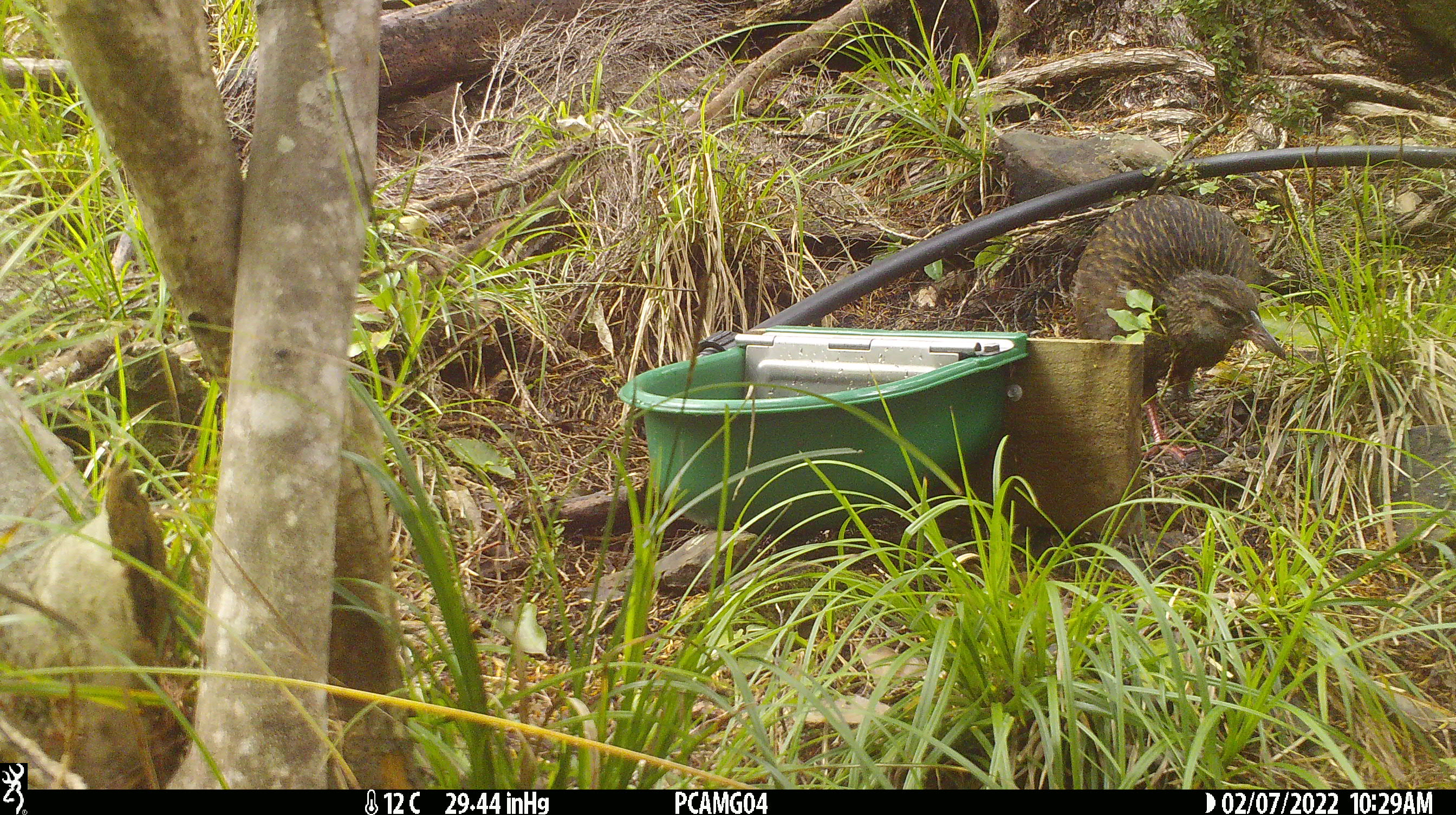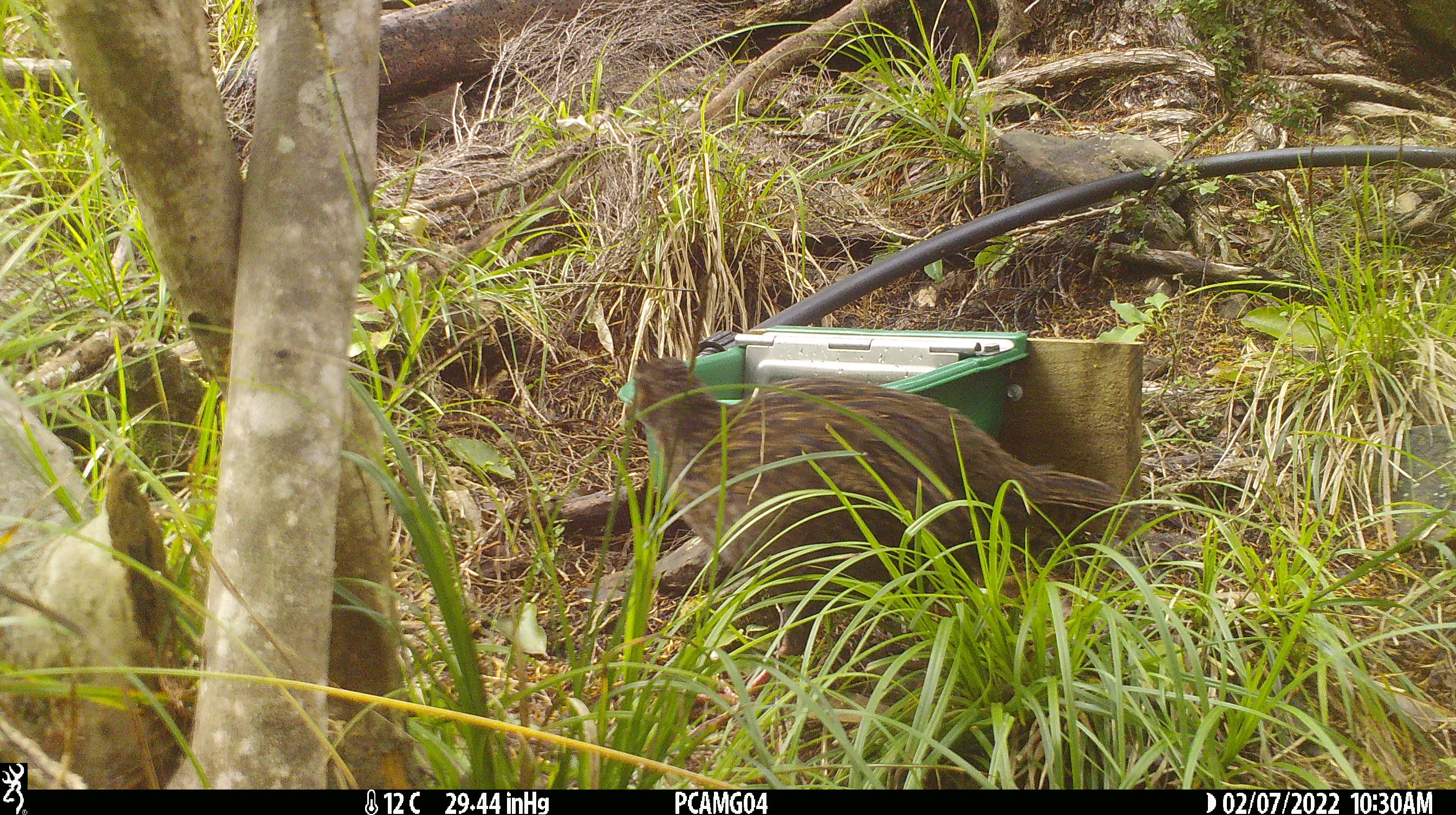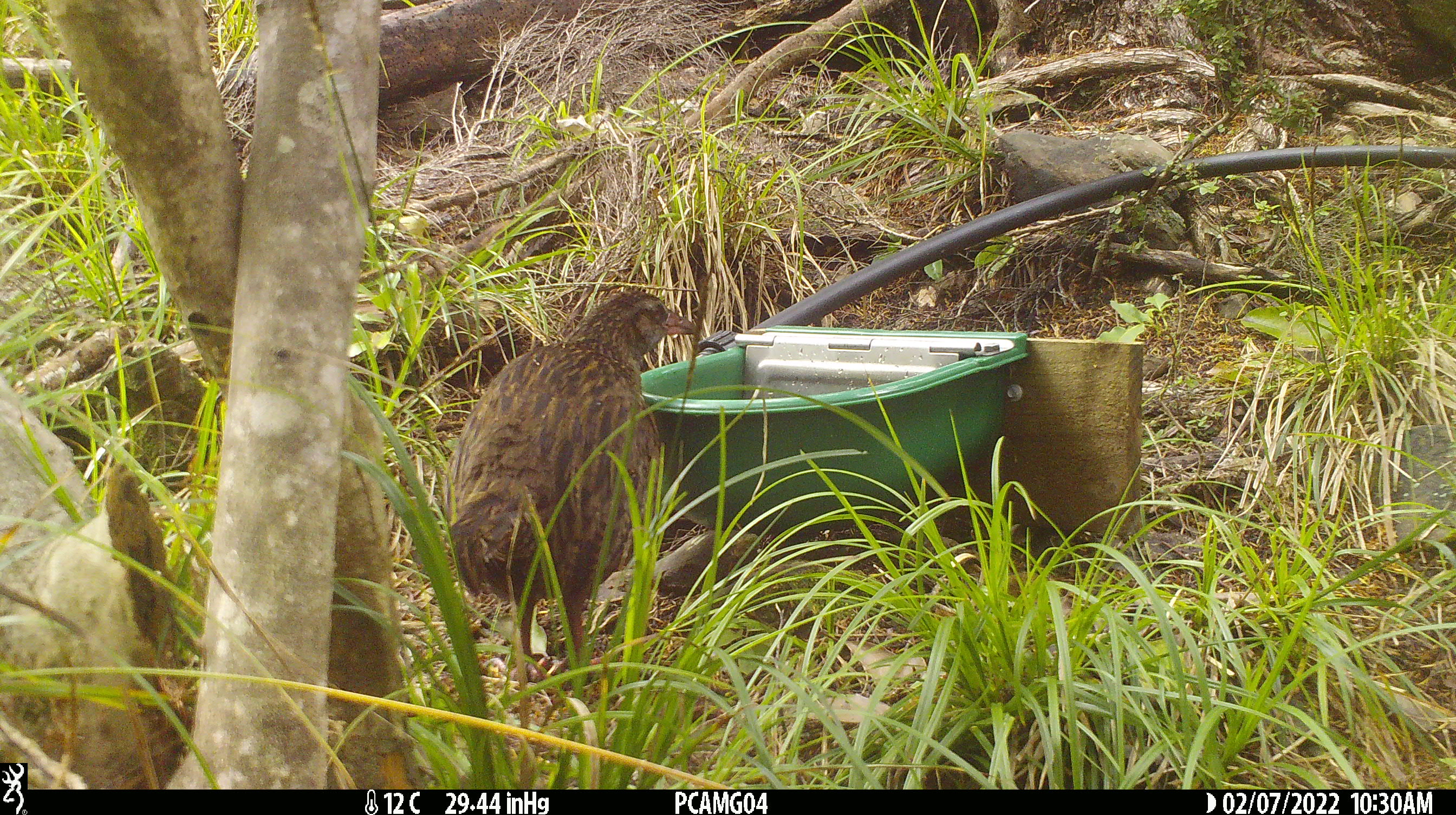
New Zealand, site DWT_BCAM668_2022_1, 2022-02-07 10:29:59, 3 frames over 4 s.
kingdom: Animalia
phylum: Chordata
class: Aves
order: Gruiformes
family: Rallidae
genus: Gallirallus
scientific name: Gallirallus australis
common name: weka